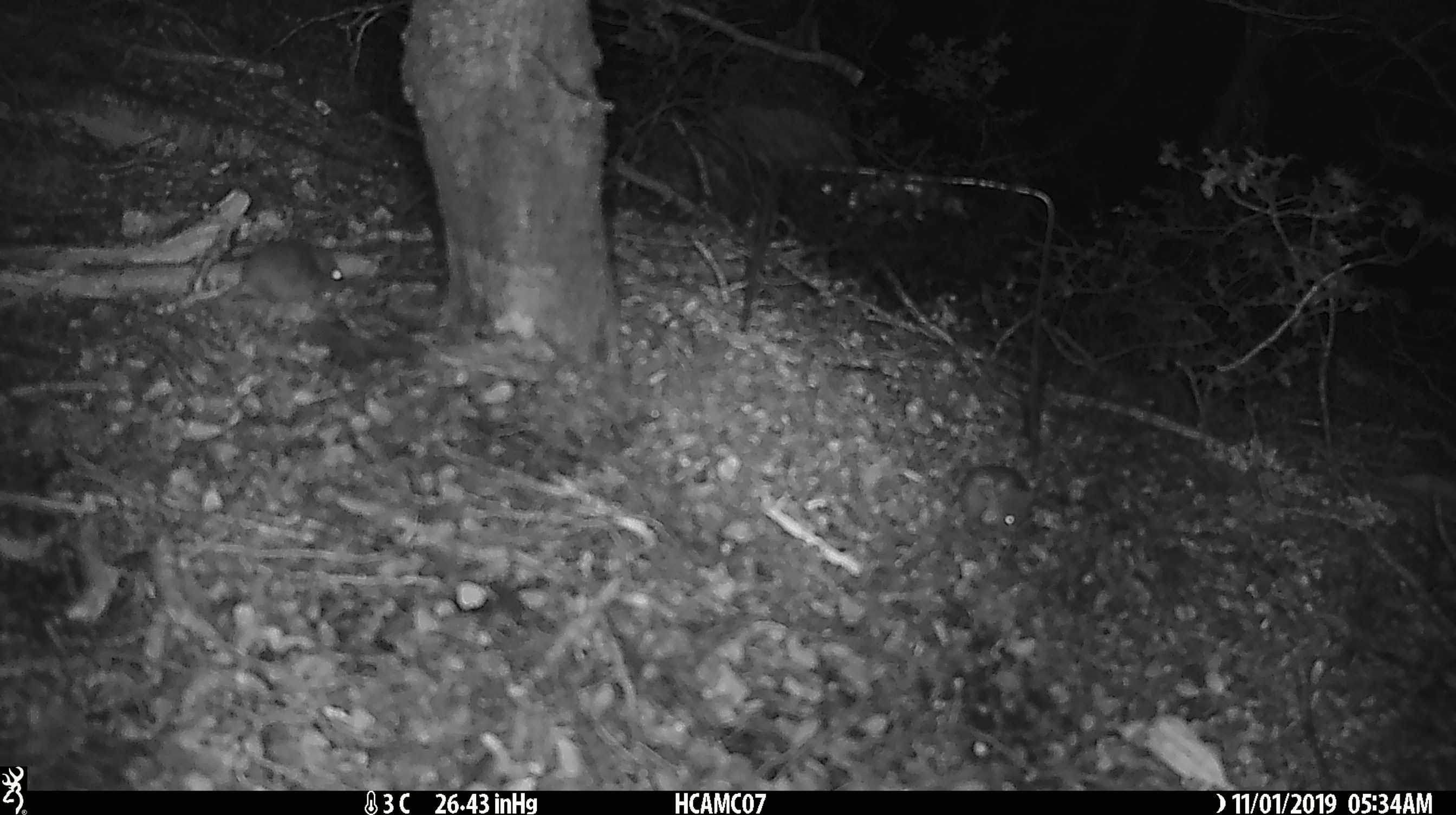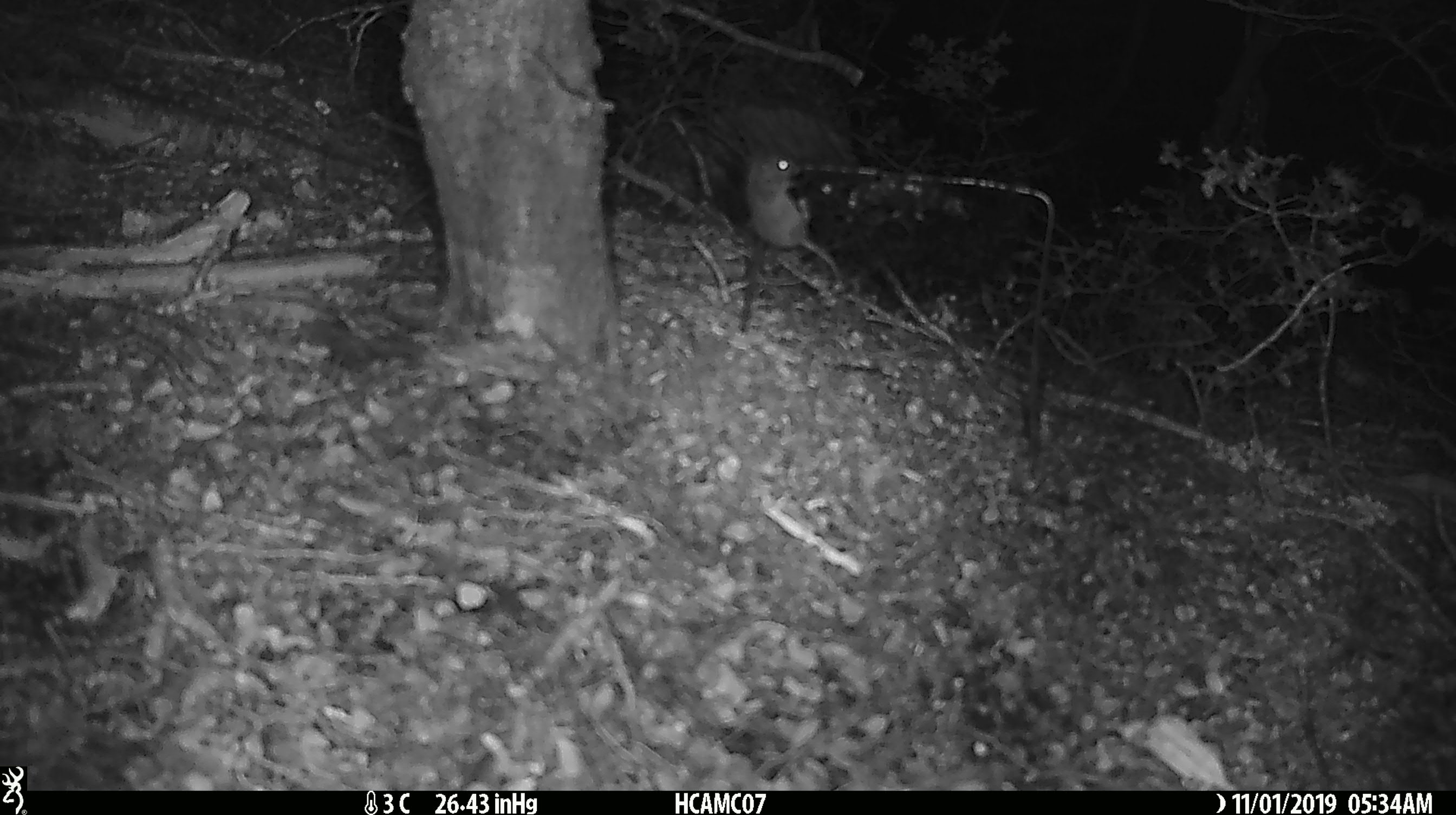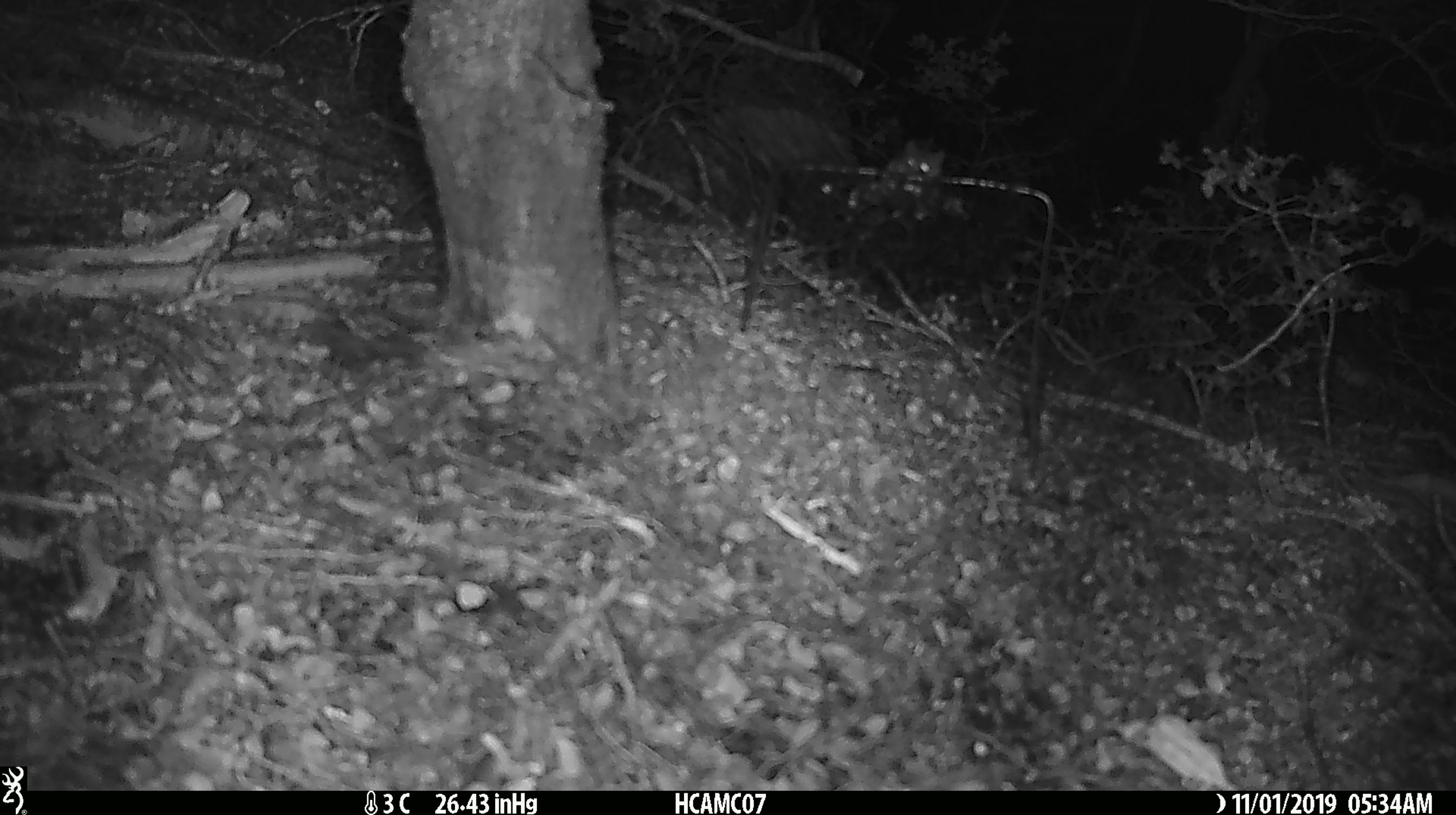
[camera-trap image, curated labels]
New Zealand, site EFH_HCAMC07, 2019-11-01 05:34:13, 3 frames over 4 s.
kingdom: Animalia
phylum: Chordata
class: Mammalia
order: Rodentia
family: Muridae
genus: Mus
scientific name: Mus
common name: mouse